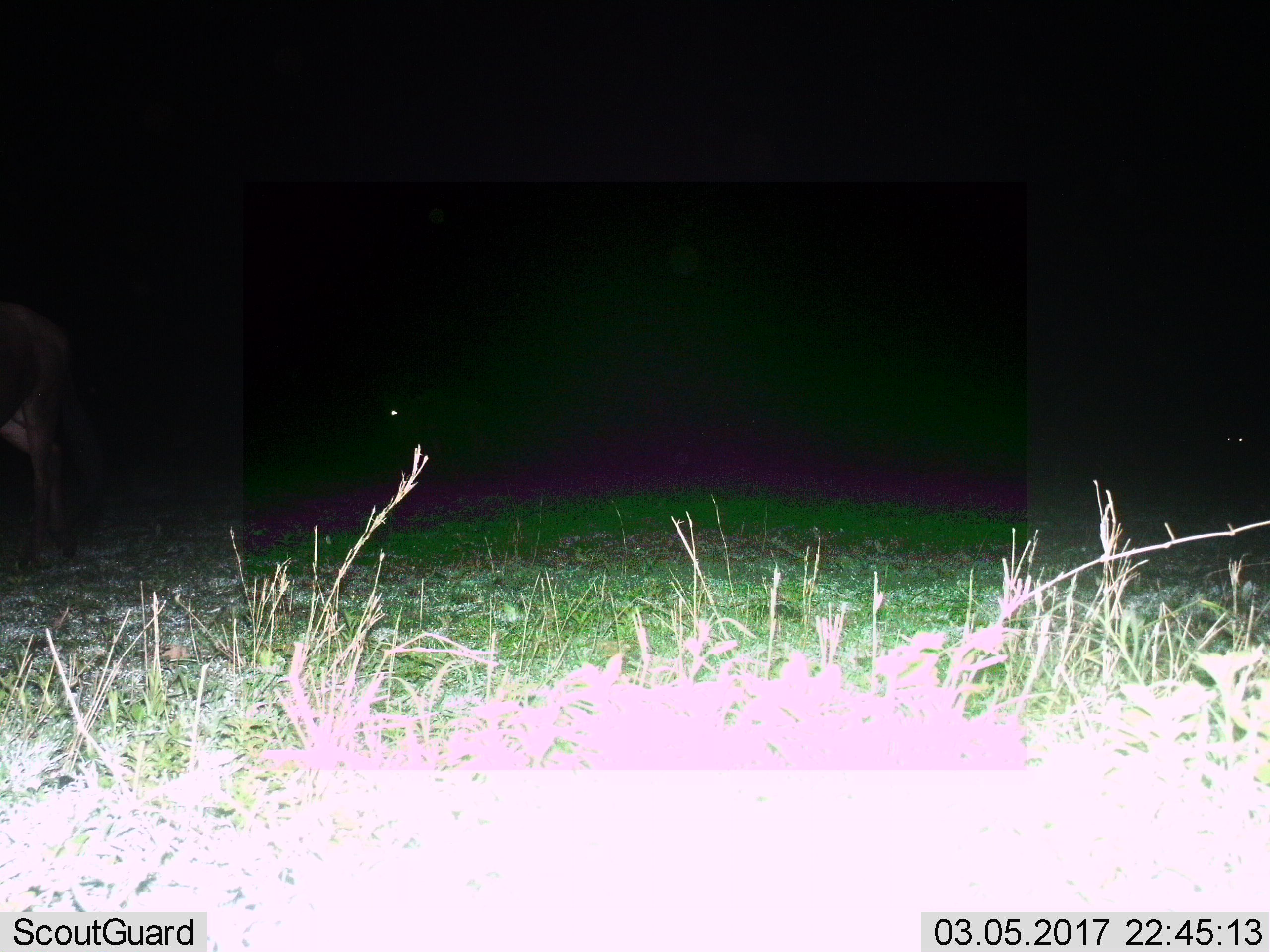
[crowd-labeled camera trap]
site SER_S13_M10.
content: unidentified animal